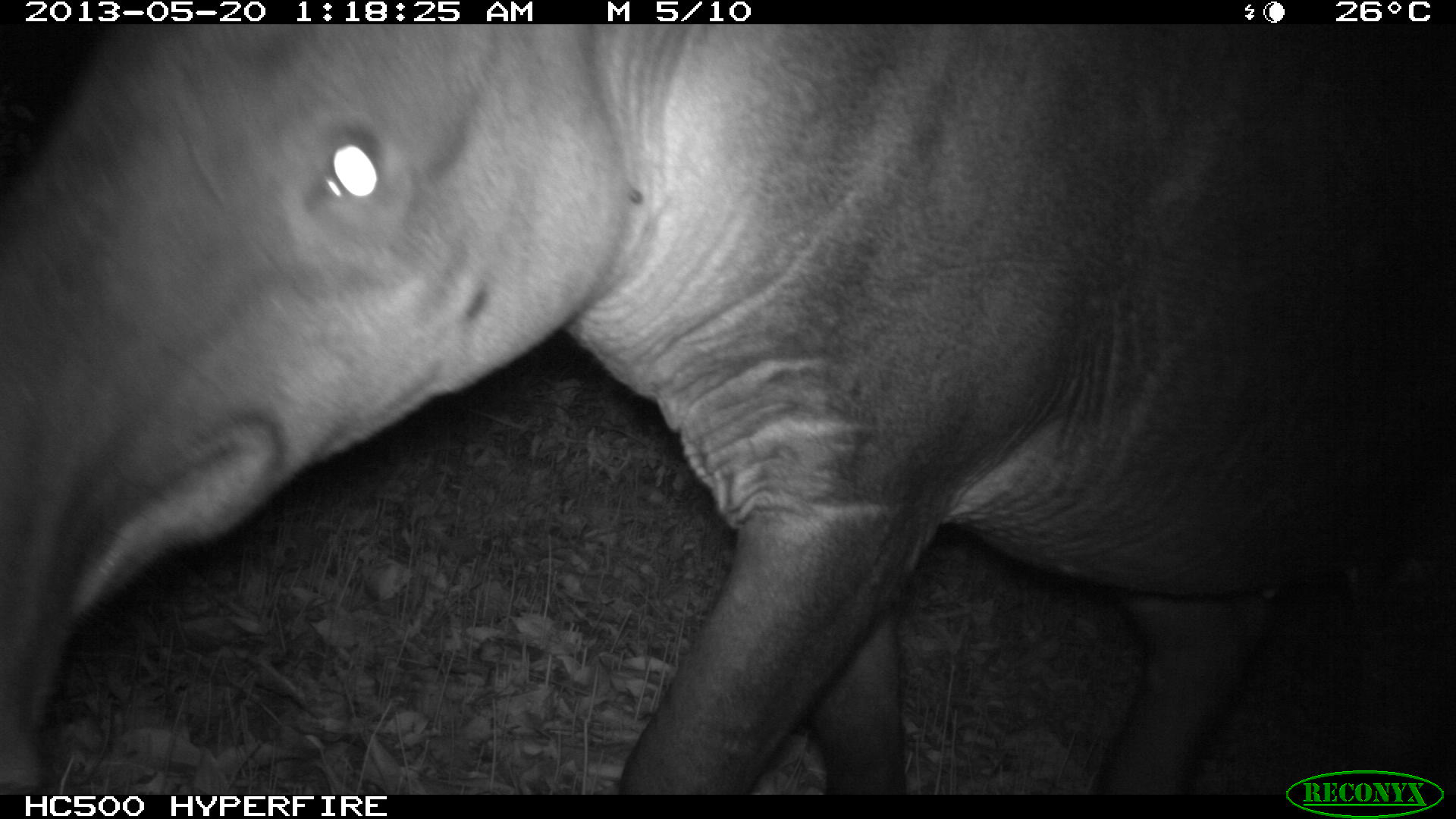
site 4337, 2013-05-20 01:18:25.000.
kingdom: Animalia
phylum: Chordata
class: Mammalia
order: Perissodactyla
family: Tapiridae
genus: Tapirus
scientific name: Tapirus bairdii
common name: baird's tapir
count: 1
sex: female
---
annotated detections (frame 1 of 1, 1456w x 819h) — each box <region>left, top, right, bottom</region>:
tapirus bairdii: <region>1, 26, 1451, 791</region>